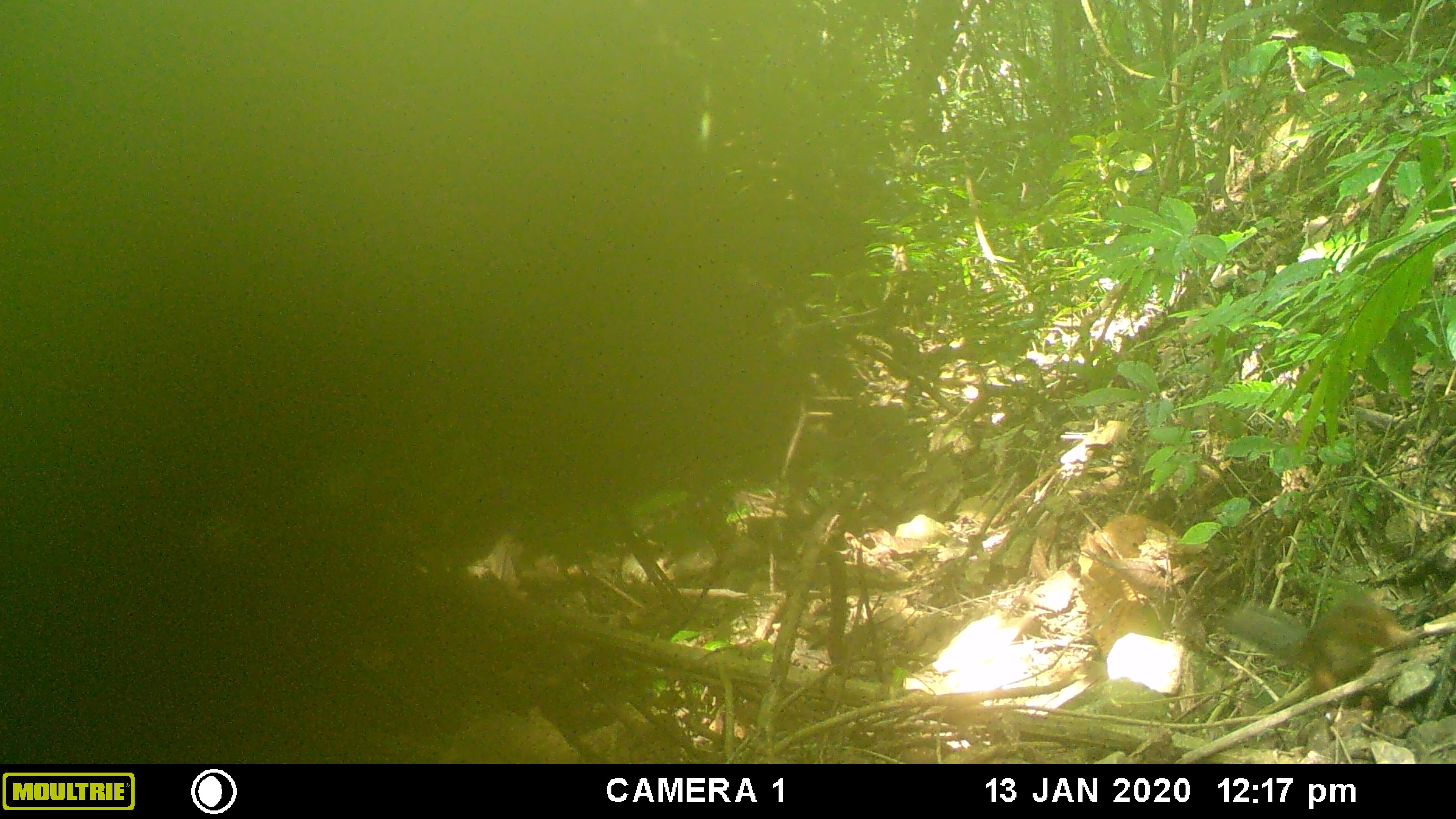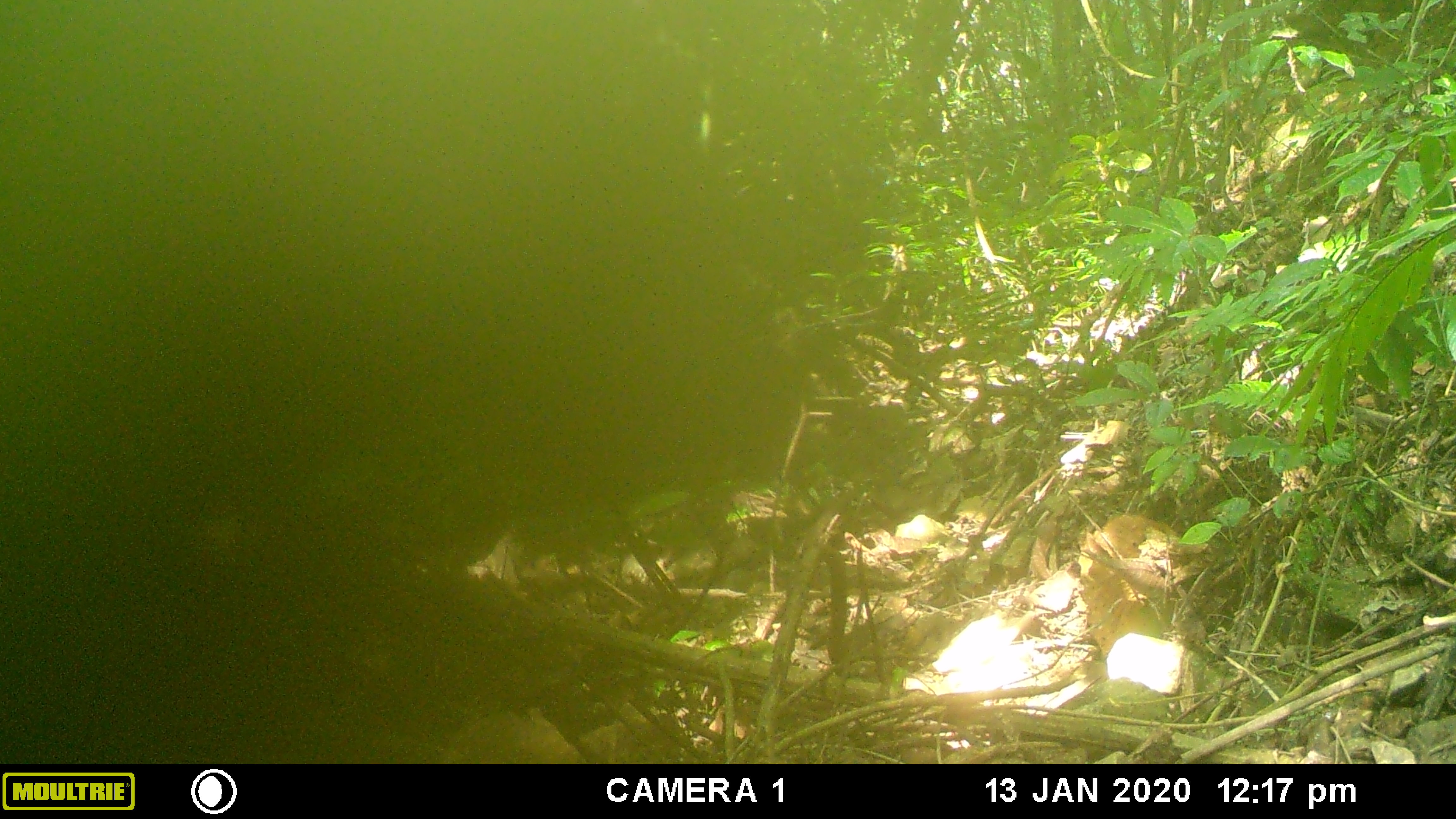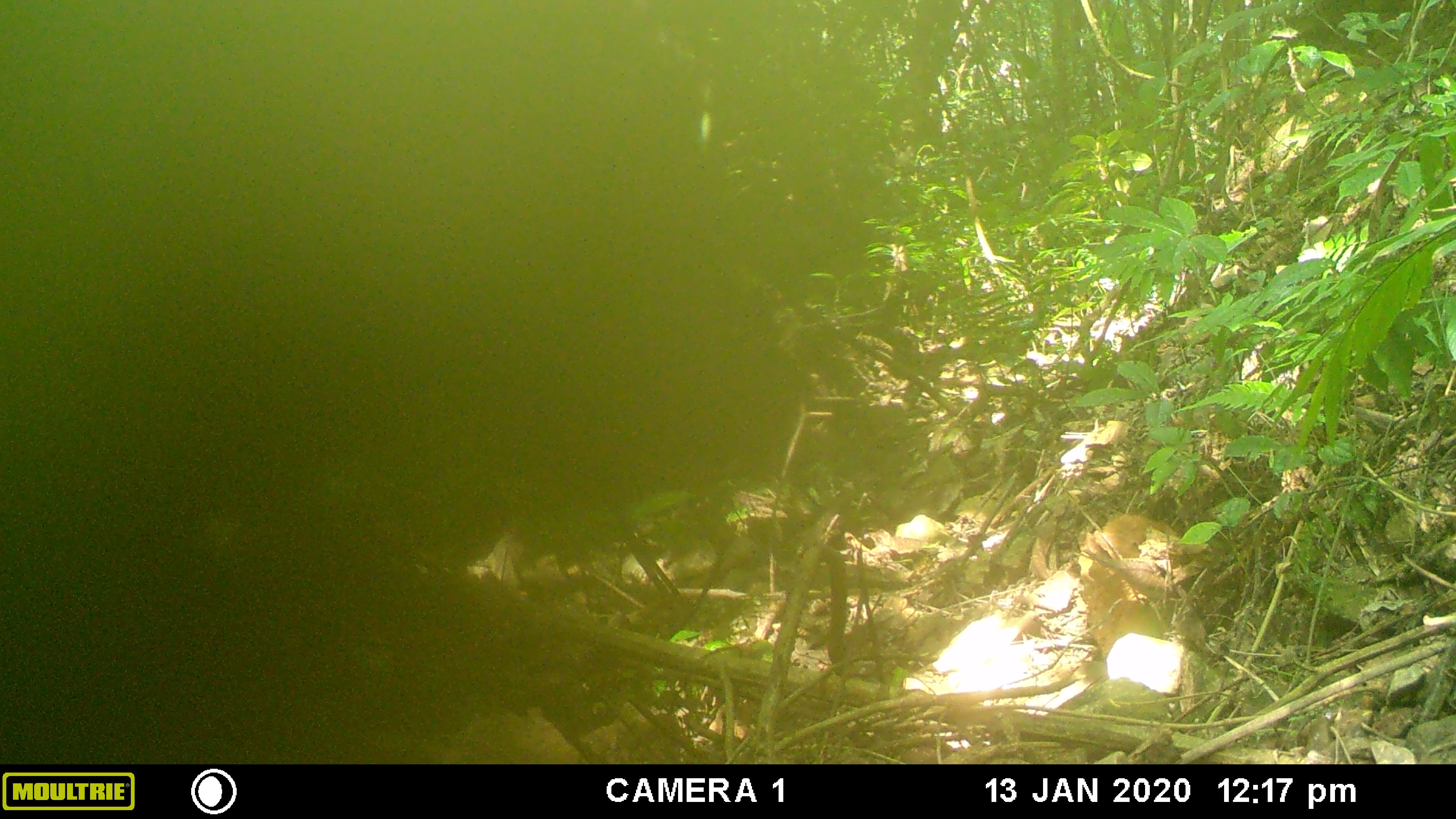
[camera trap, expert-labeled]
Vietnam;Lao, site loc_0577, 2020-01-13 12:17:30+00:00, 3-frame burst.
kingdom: Animalia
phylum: Chordata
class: Mammalia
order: Rodentia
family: Sciuridae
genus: Dremomys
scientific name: Dremomys rufigenis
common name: red-cheeked squirrel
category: red cheeked squirrel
Red cheeked squirrel (red-cheeked squirrel) (Dremomys rufigenis). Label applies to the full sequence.